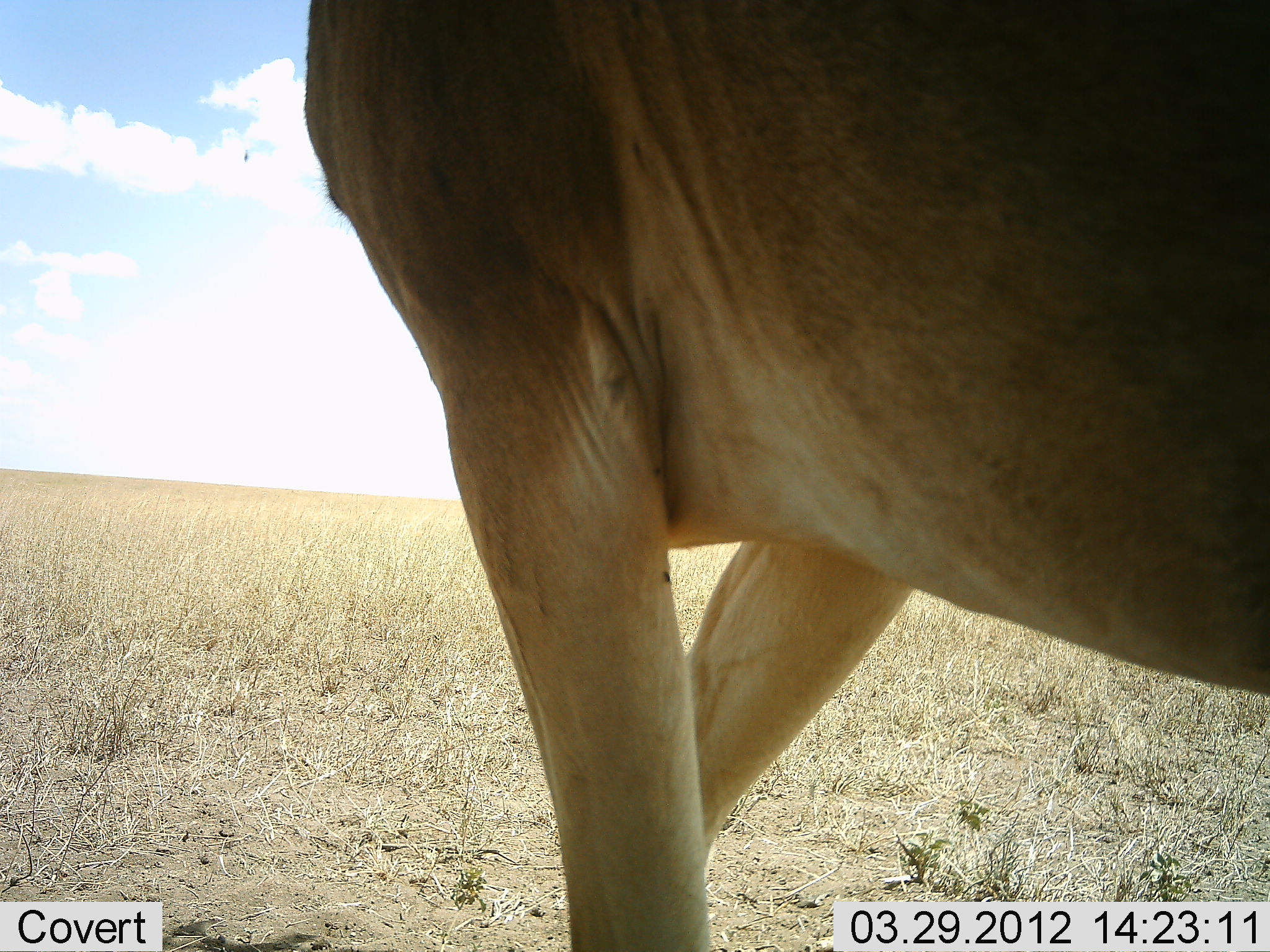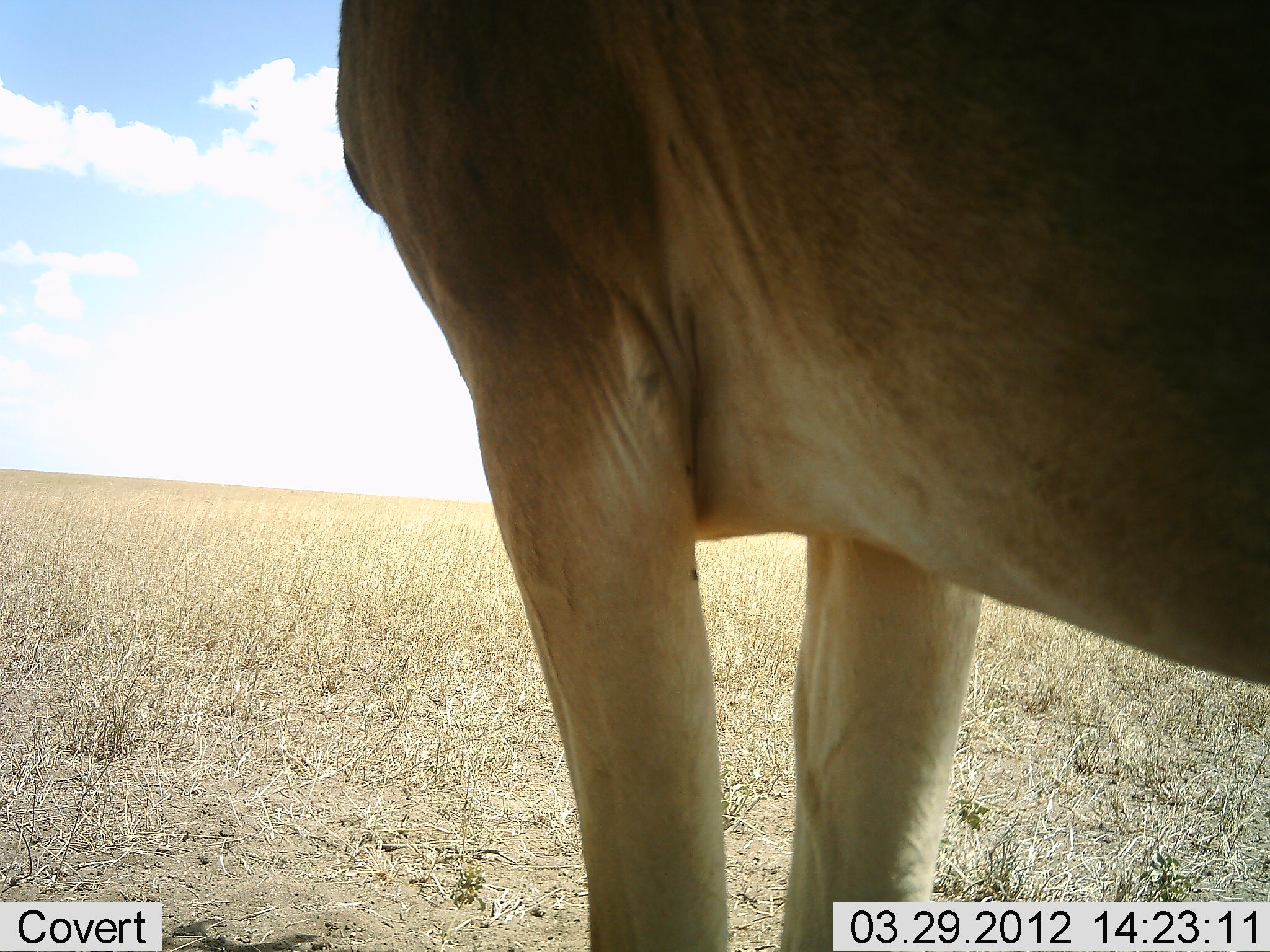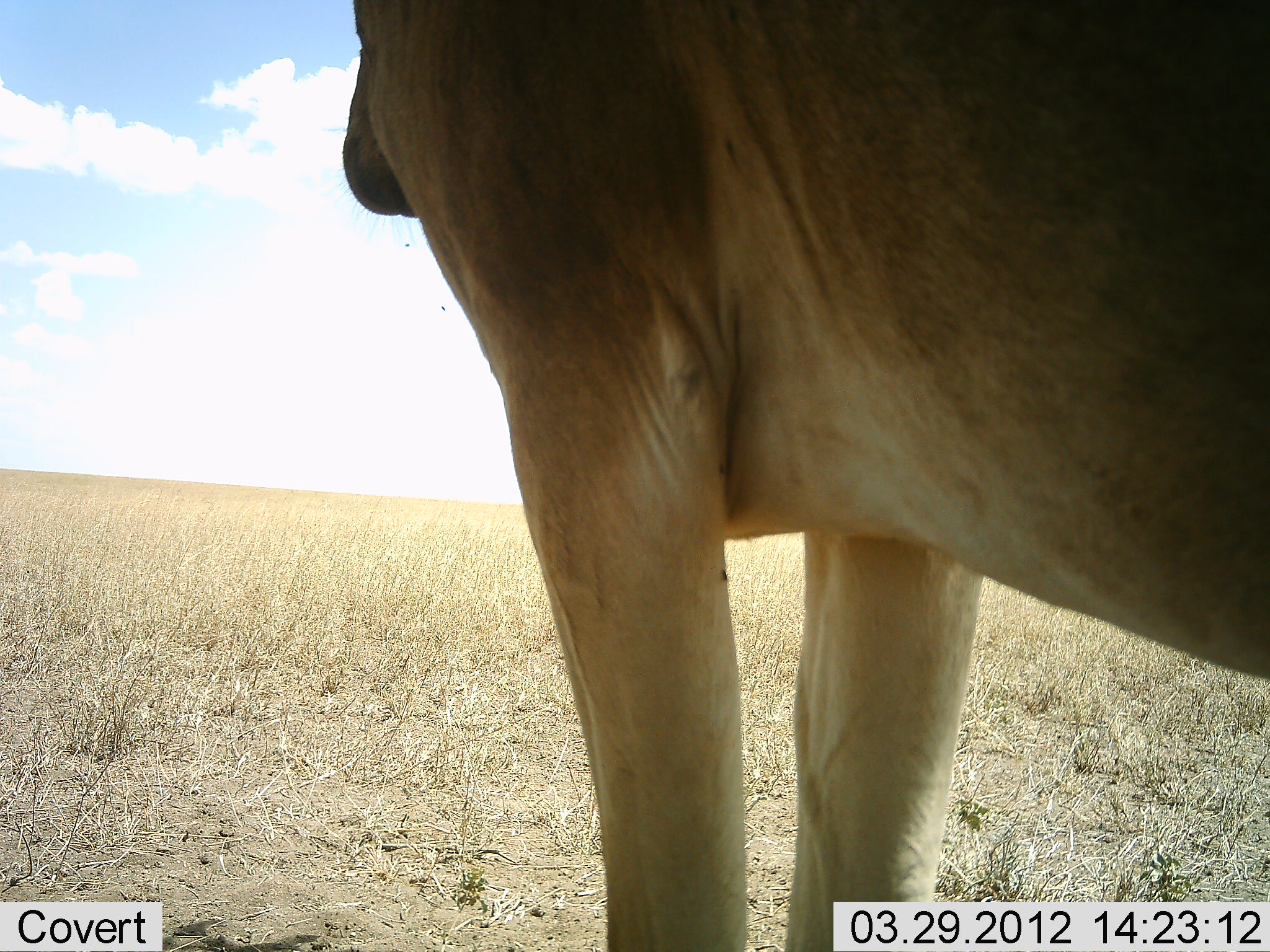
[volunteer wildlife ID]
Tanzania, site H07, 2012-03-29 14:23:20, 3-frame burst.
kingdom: Animalia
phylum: Chordata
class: Mammalia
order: Artiodactyla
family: Bovidae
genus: Alcelaphus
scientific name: Alcelaphus buselaphus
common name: hartebeest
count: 1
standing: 92%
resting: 0%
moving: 17%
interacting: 0%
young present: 0%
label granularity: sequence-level